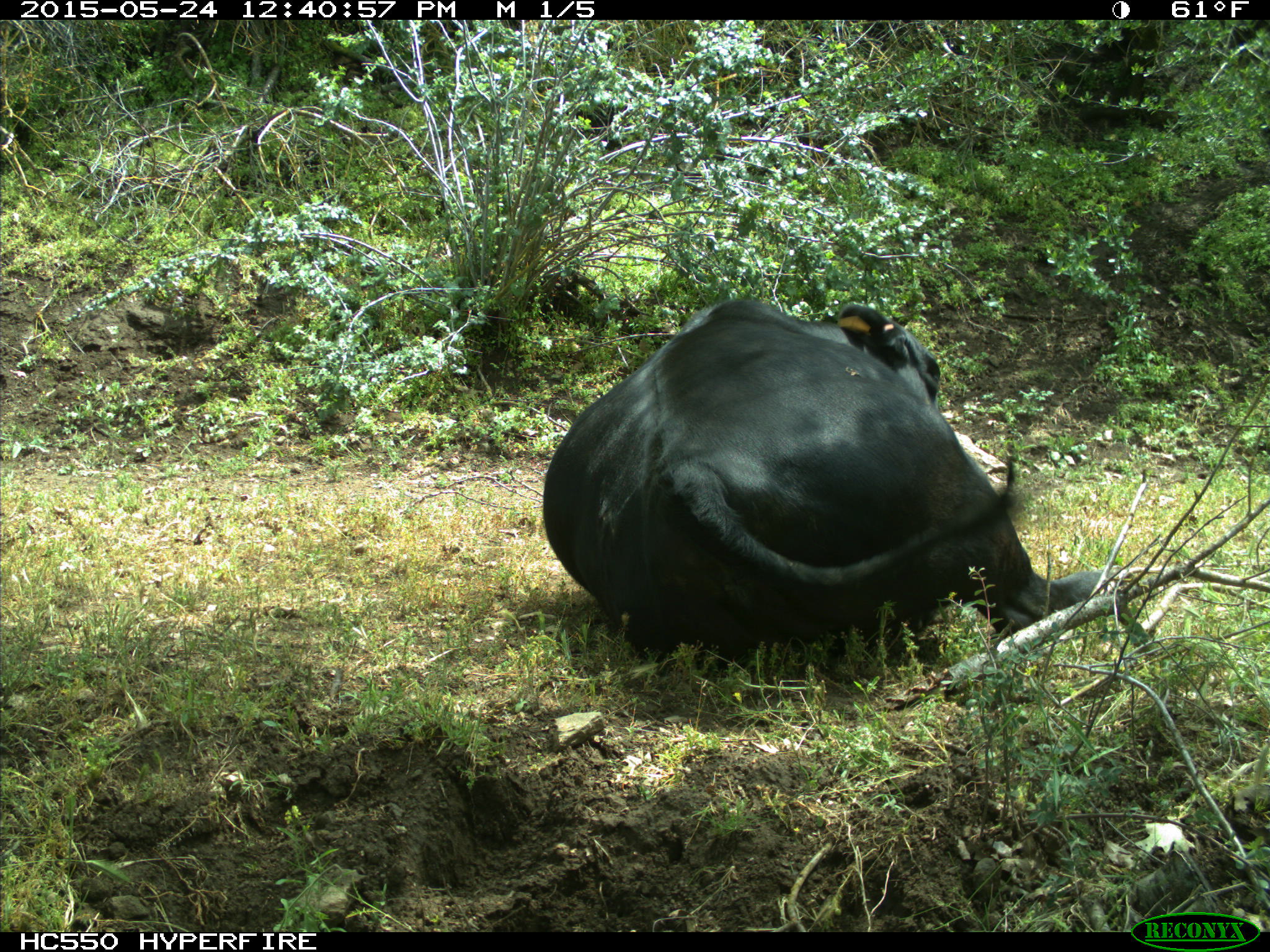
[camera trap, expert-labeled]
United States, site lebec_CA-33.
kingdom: Animalia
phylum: Chordata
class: Mammalia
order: Artiodactyla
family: Bovidae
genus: Bos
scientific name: Bos taurus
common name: domestic cow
Bos taurus (domestic cow).